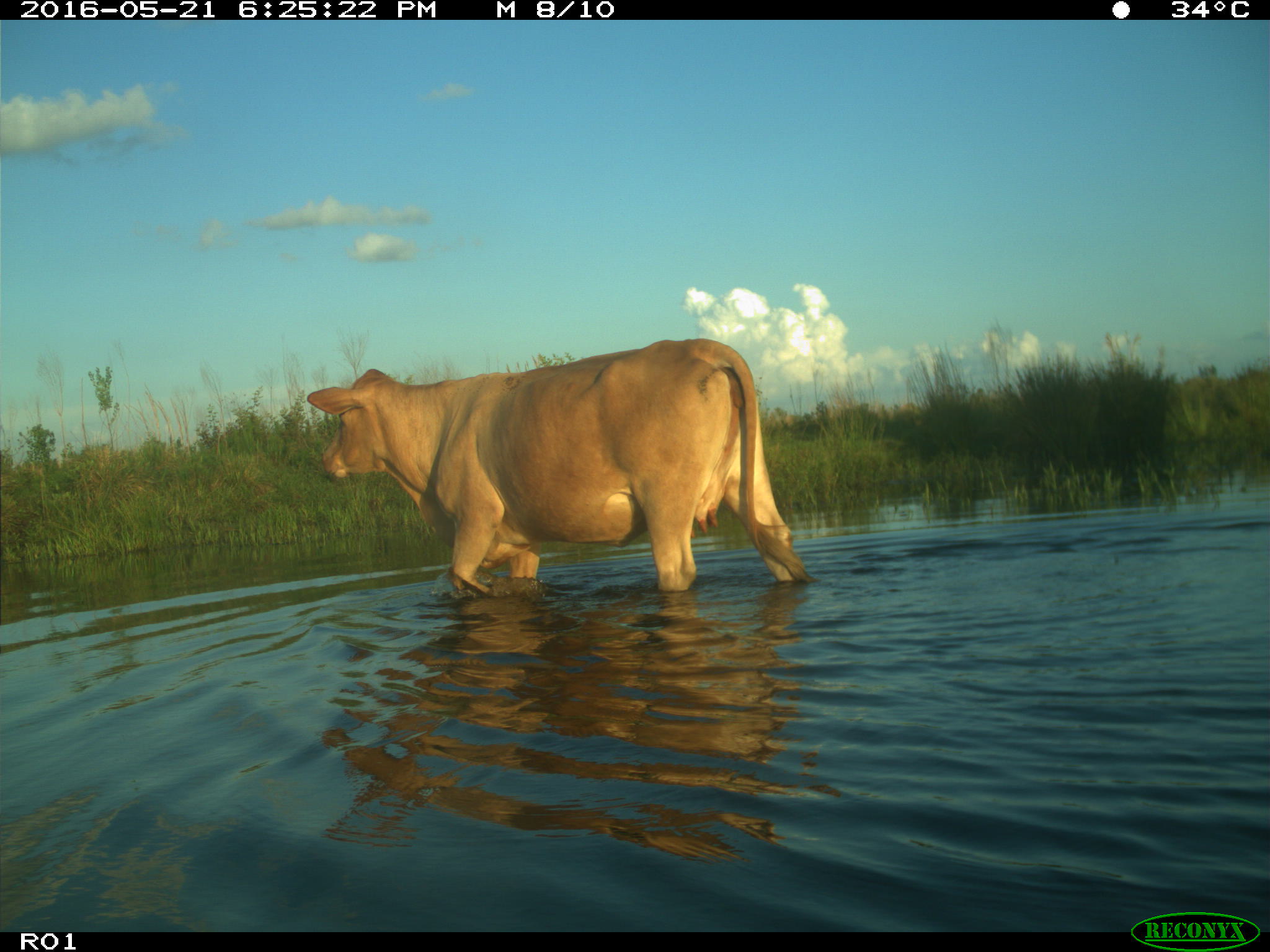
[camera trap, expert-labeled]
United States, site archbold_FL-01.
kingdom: Animalia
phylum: Chordata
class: Mammalia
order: Artiodactyla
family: Bovidae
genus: Bos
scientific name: Bos taurus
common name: domestic cow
Bos taurus (domestic cow).